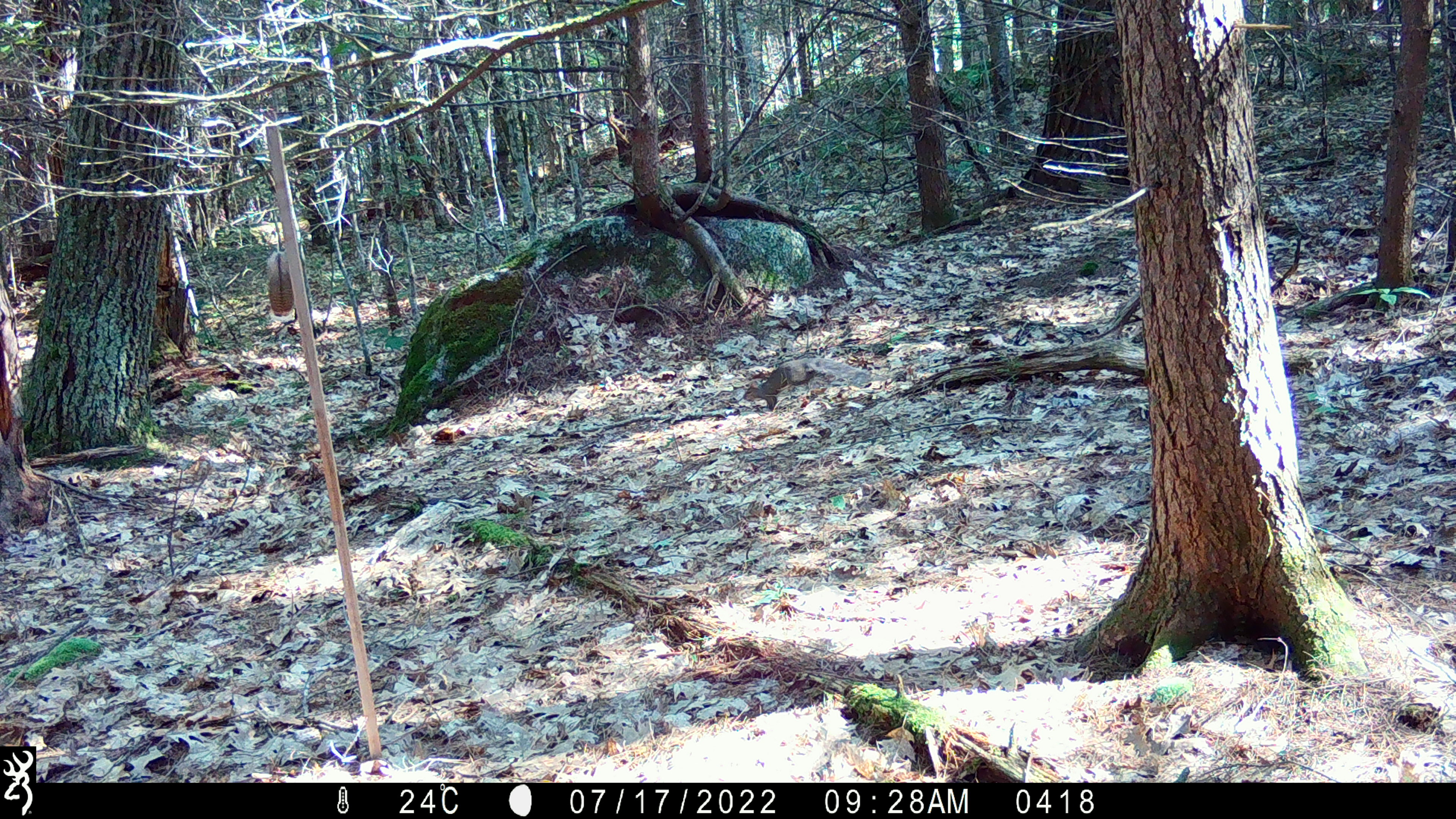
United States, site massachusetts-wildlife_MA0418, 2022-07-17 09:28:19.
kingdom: Animalia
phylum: Chordata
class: Mammalia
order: Rodentia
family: Sciuridae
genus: Sciurus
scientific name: Sciurus carolinensis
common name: gray squirrel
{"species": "gray squirrel (Sciurus carolinensis)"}